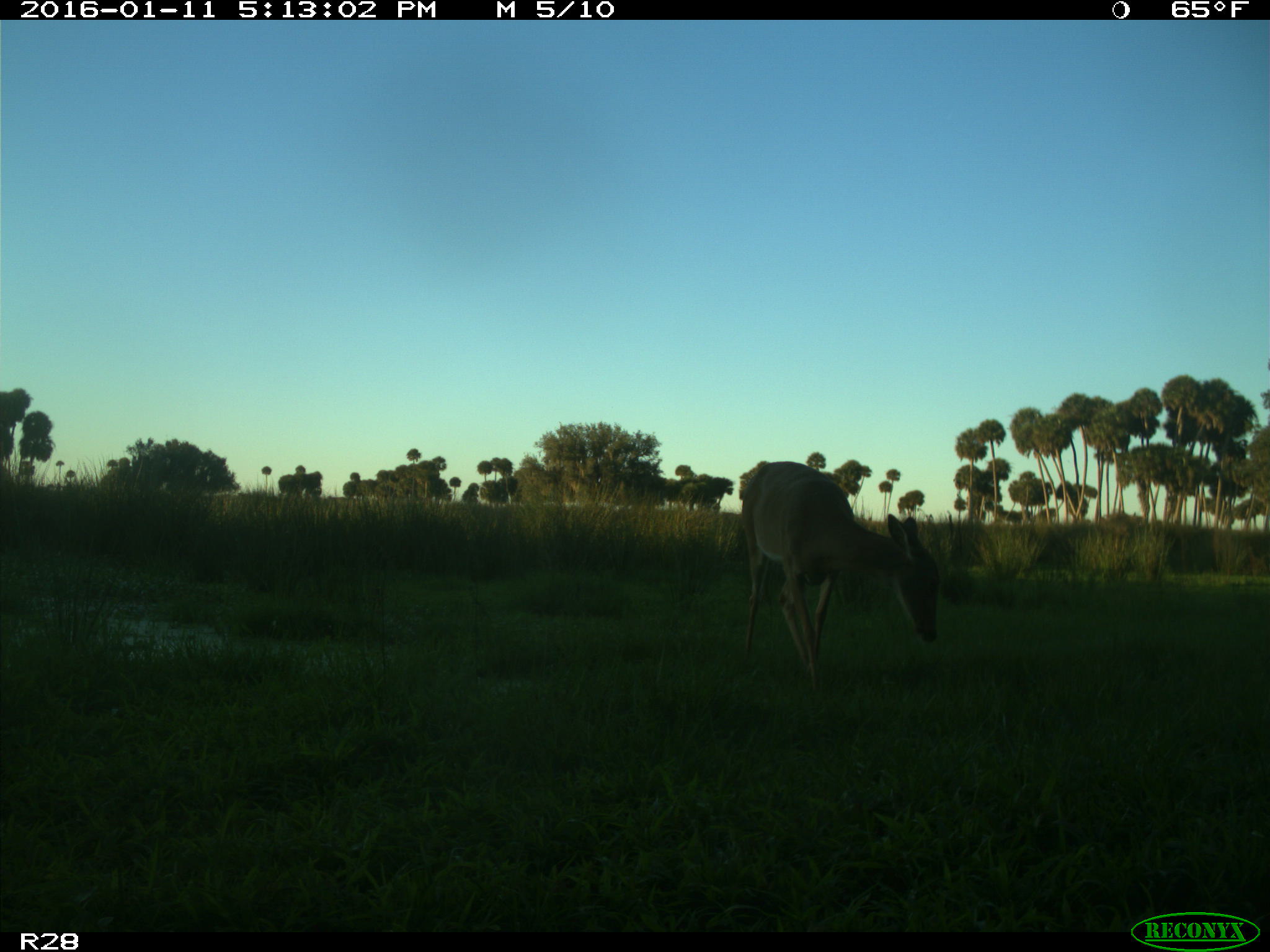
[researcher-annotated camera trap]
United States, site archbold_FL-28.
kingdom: Animalia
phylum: Chordata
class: Mammalia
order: Artiodactyla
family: Cervidae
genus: Odocoileus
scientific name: Odocoileus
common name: deer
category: unidentified deer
Unidentified deer (deer) (Odocoileus).